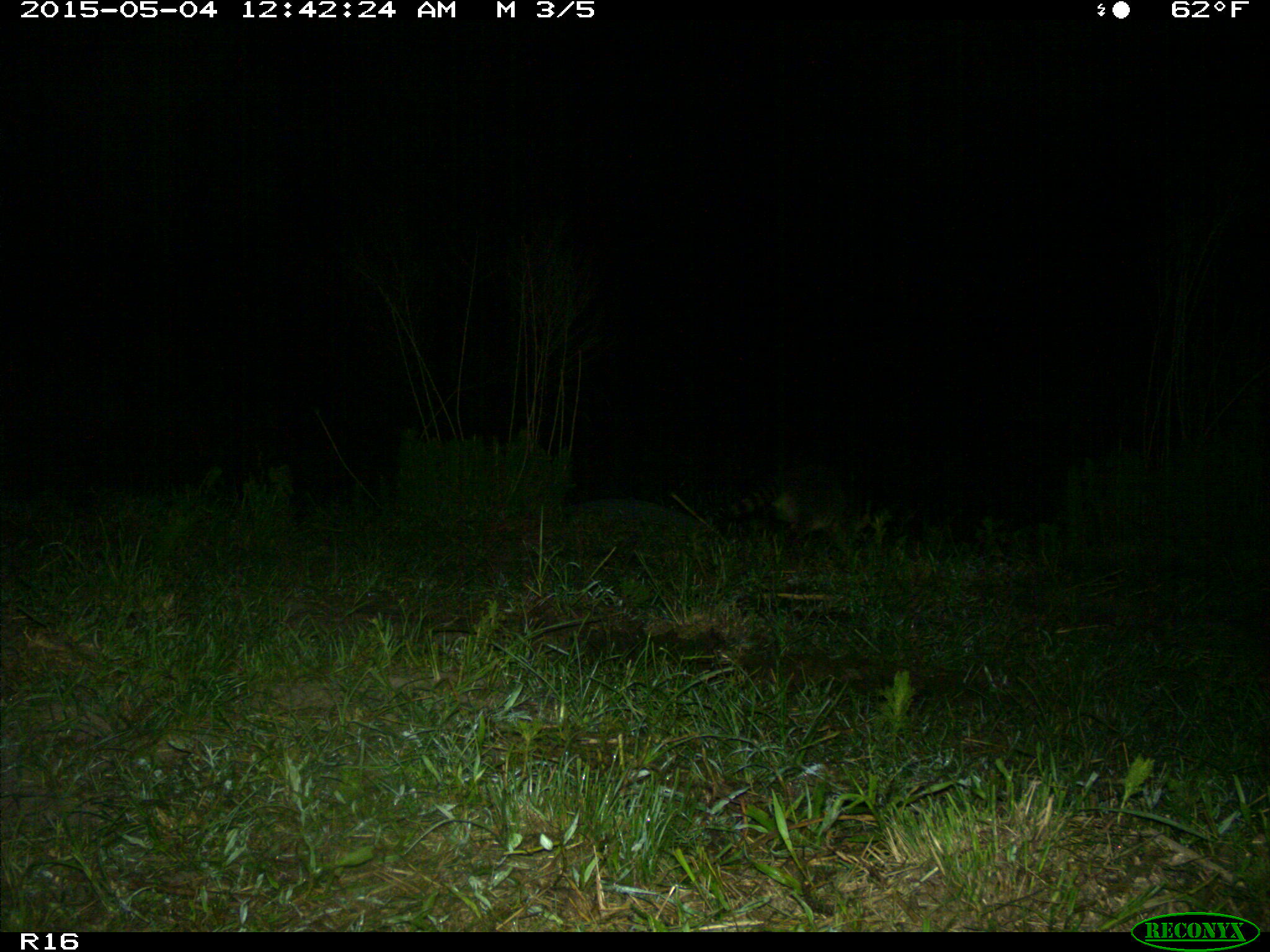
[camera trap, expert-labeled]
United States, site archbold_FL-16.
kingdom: Animalia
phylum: Chordata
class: Mammalia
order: Carnivora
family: Procyonidae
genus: Procyon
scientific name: Procyon lotor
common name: common raccoon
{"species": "Procyon lotor (common raccoon)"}